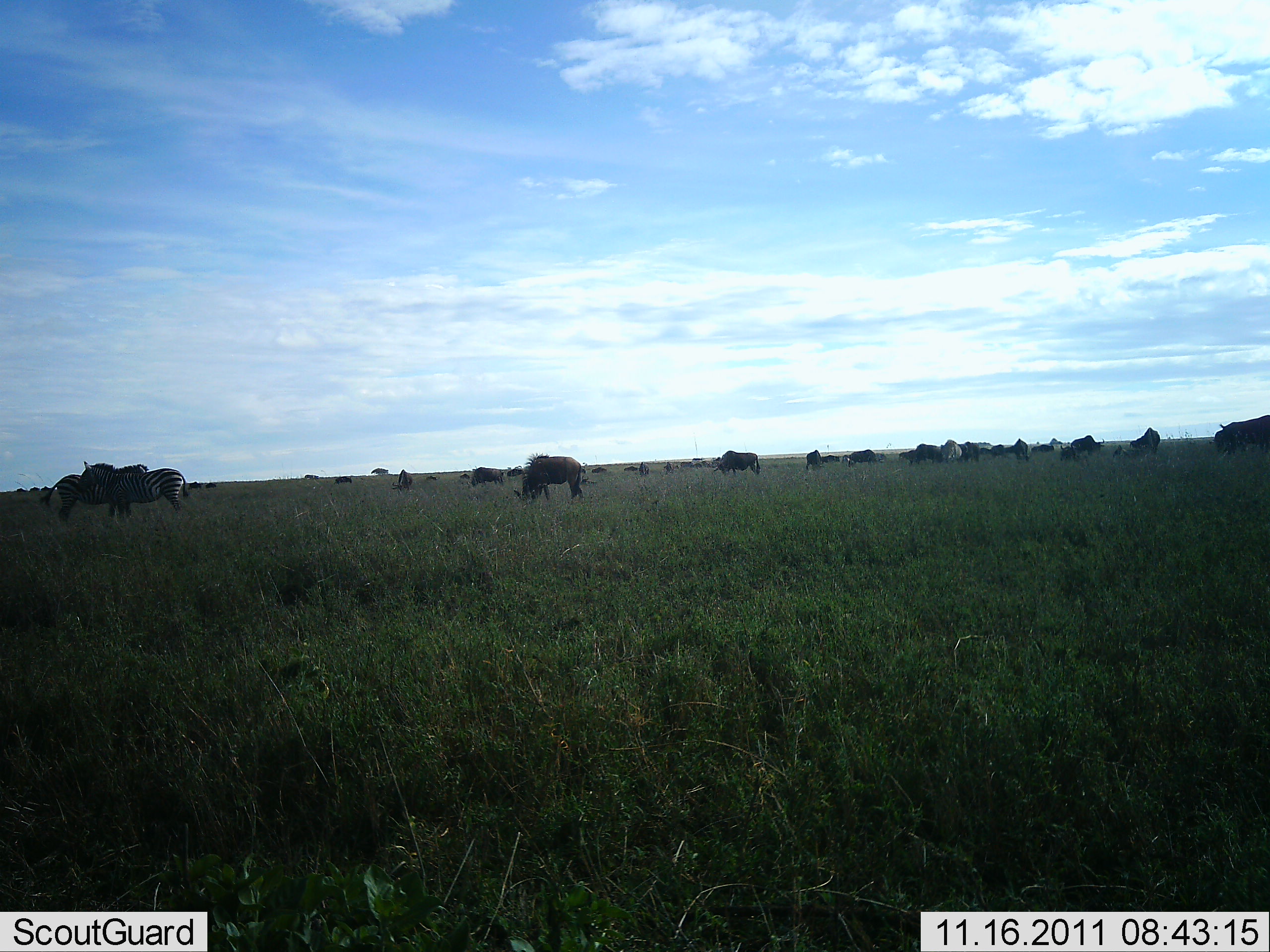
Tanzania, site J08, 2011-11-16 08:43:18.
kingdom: Animalia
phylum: Chordata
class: Mammalia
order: Perissodactyla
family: Equidae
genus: Equus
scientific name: Equus quagga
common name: plains zebra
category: zebra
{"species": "zebra (plains zebra) (Equus quagga)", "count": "2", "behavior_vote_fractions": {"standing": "61%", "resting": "0%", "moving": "17%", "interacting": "22%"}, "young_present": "0%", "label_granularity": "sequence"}